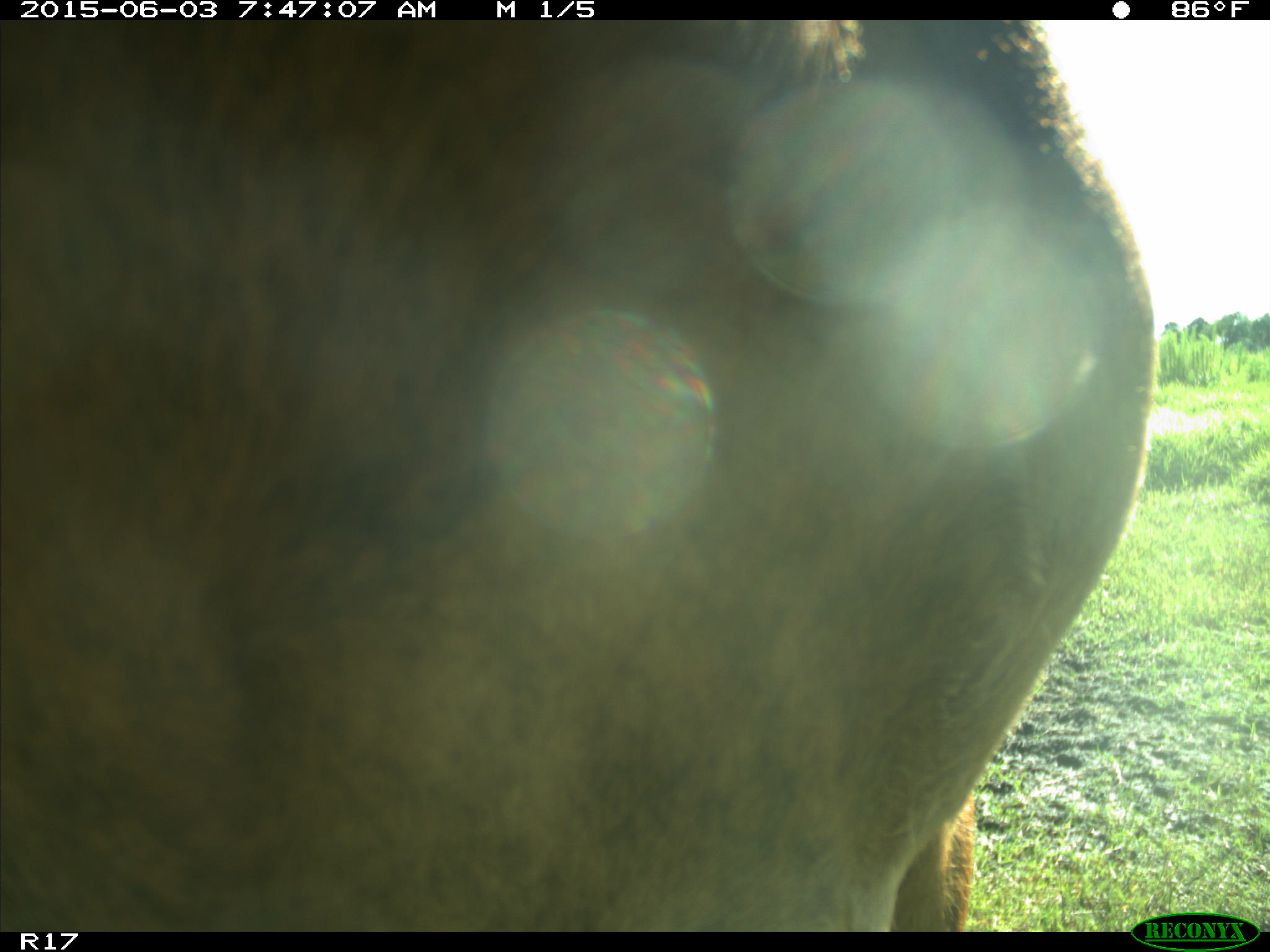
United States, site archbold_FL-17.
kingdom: Animalia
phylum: Chordata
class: Mammalia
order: Artiodactyla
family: Bovidae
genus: Bos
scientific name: Bos taurus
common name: domestic cow